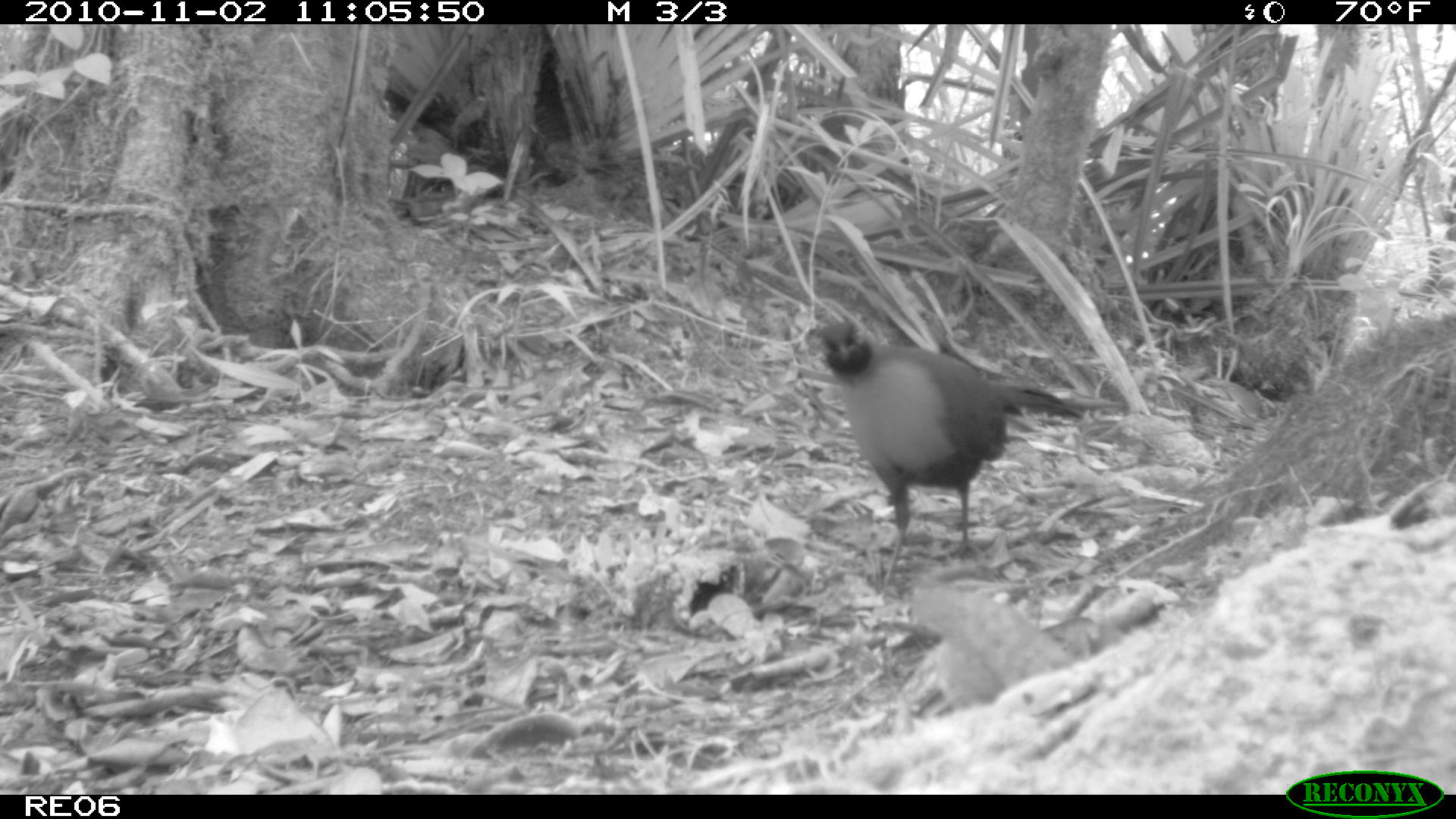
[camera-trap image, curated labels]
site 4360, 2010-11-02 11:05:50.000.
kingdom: Animalia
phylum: Chordata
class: Aves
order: Cuculiformes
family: Cuculidae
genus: Coua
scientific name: Coua serriana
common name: red-breasted coua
Coua serriana (red-breasted coua), count 1.